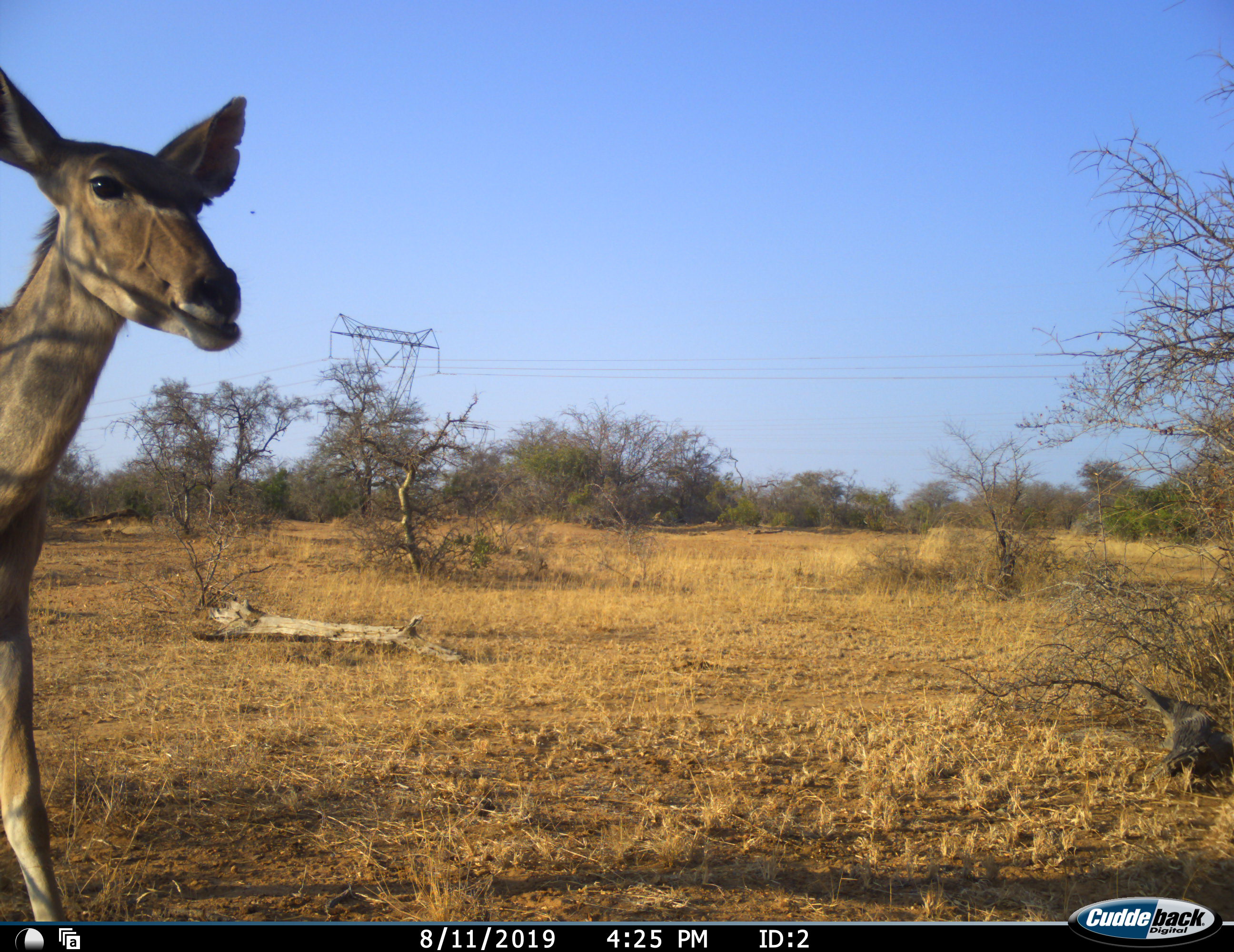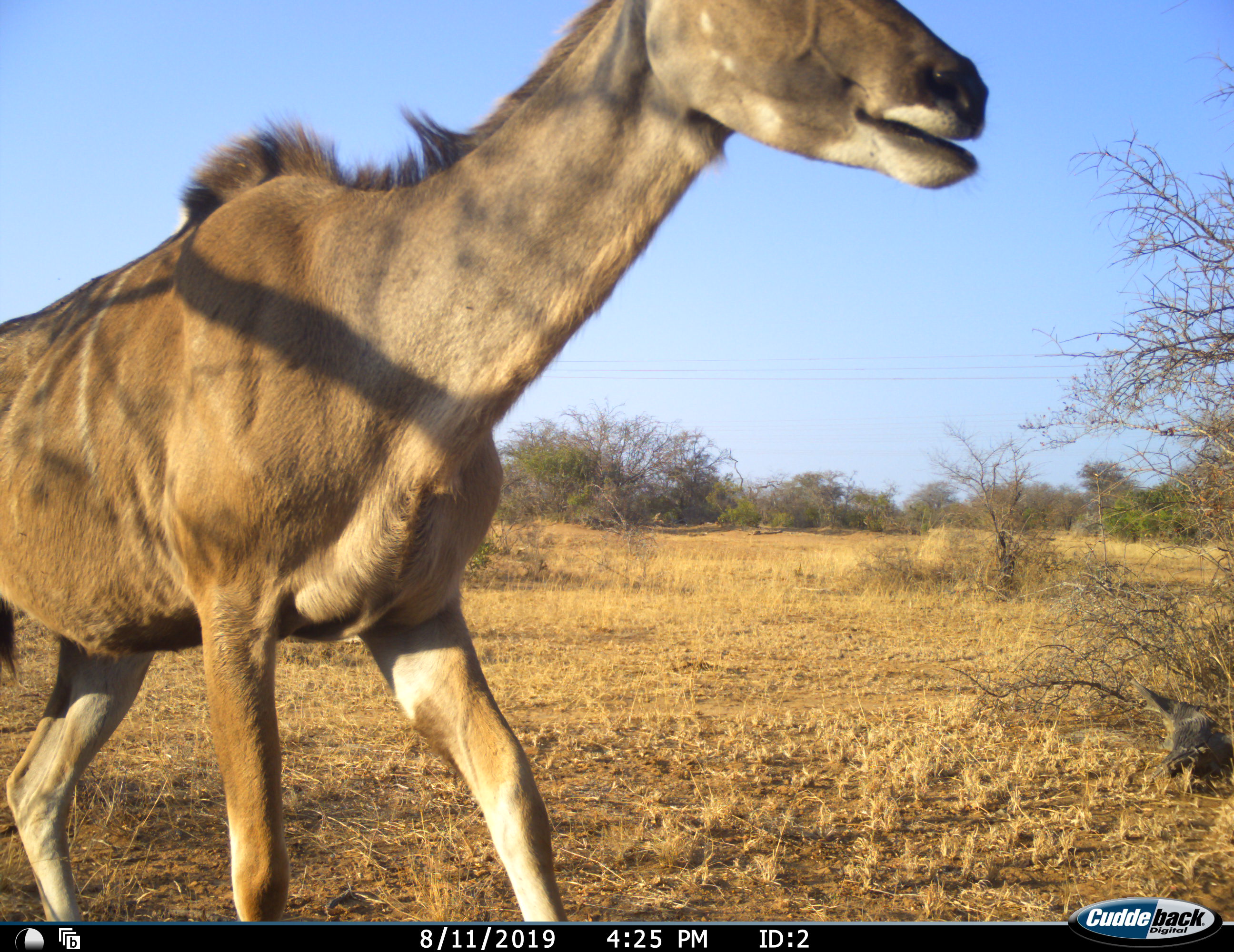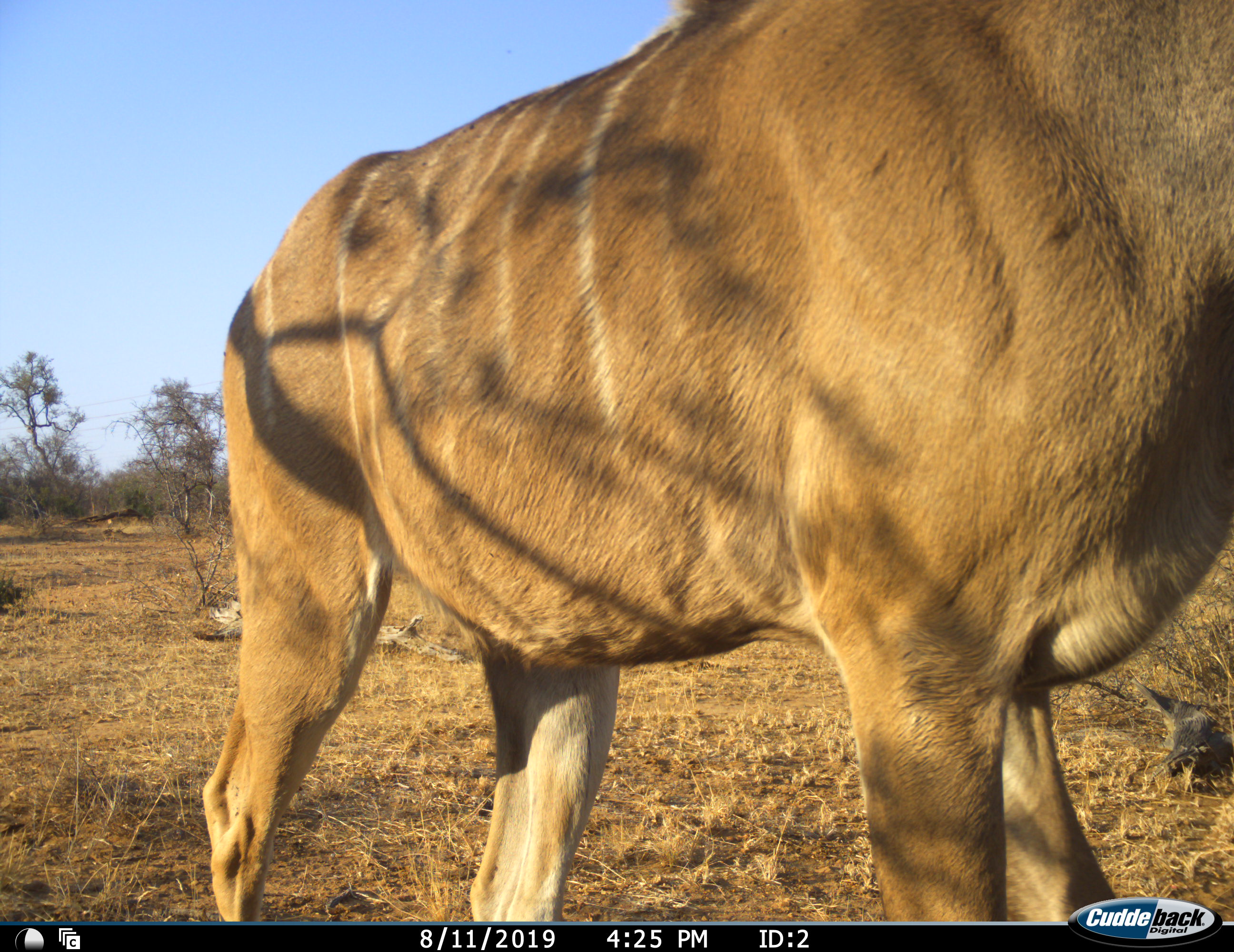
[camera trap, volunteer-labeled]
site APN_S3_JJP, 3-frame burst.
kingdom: Animalia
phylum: Chordata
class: Mammalia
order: Artiodactyla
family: Bovidae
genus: Tragelaphus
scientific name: Tragelaphus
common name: kudu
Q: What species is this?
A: Kudu (Tragelaphus).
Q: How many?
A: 1.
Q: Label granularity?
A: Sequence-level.